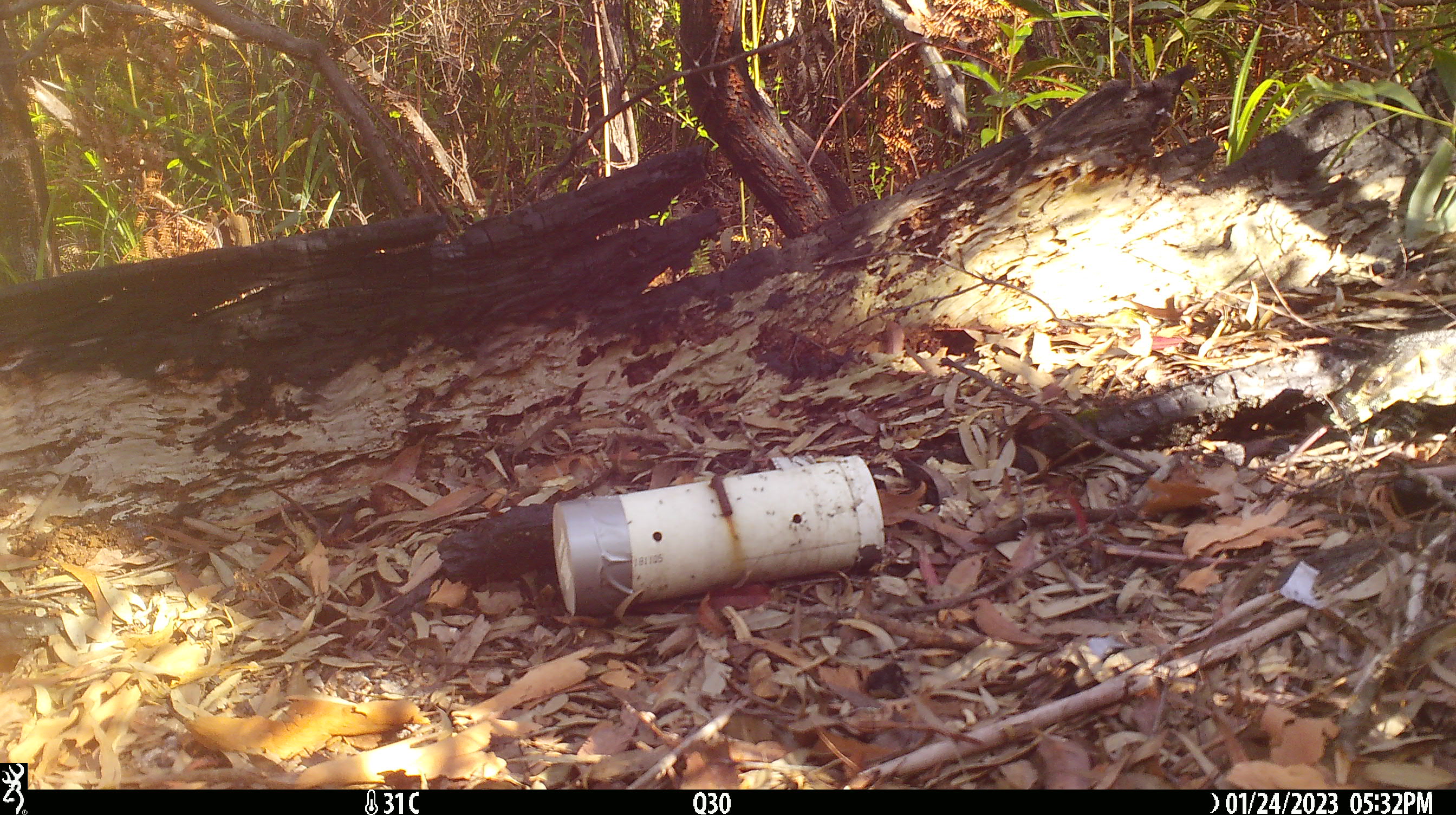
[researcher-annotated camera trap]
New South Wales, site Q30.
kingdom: Animalia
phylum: Chordata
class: Reptilia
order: Squamata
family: Varanidae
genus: Varanus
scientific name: Varanus varius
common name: lace monitor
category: goanna